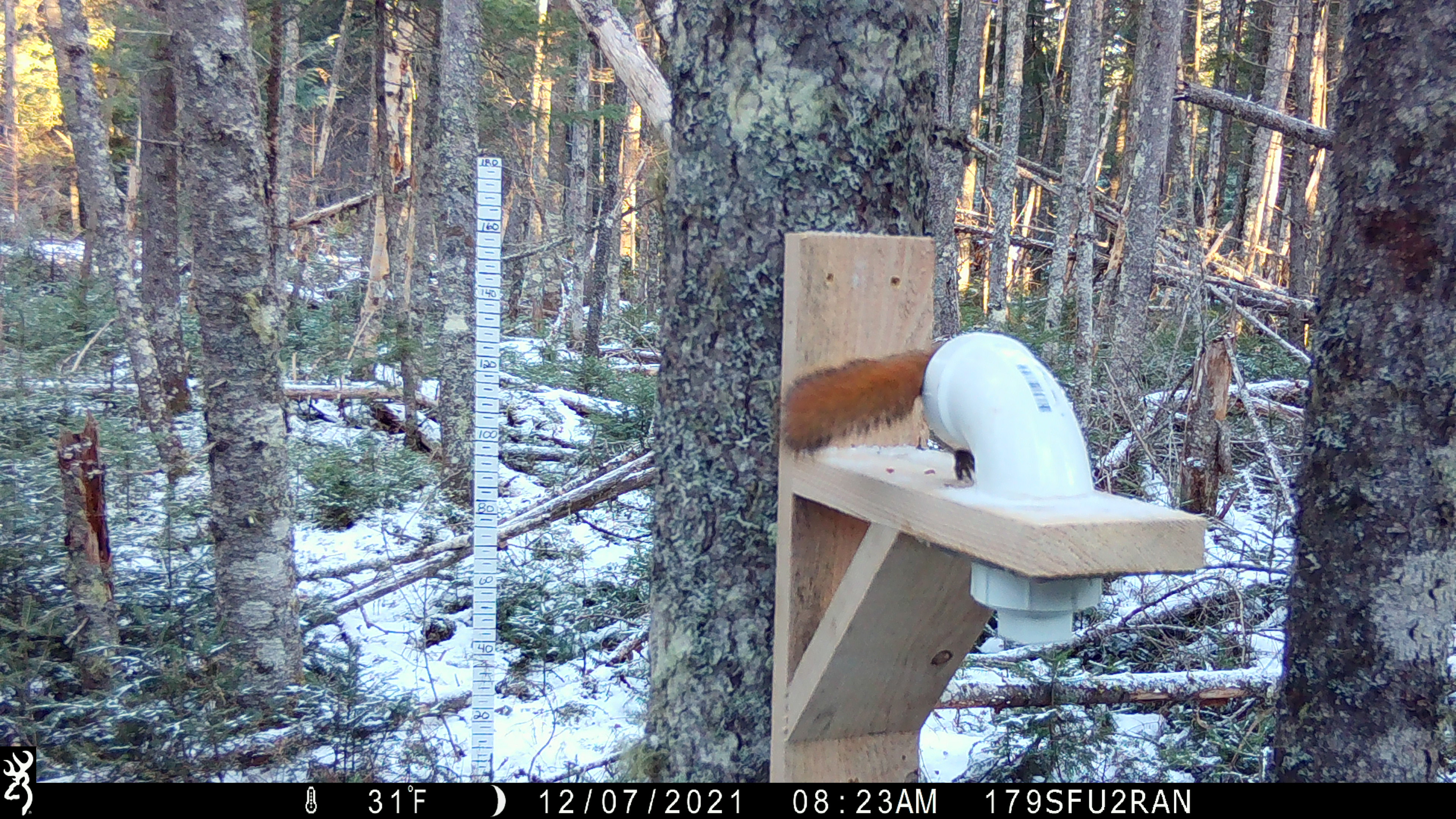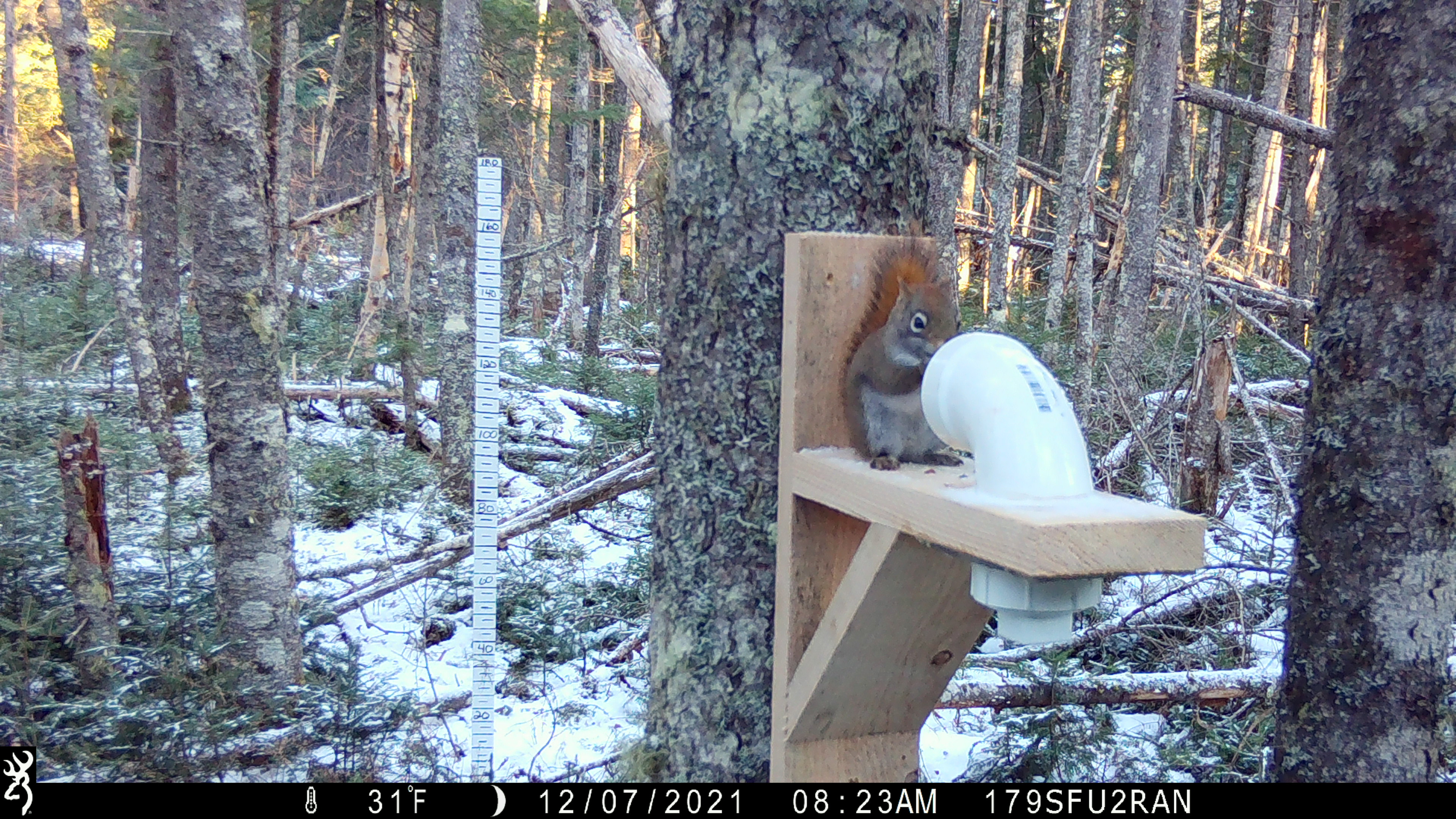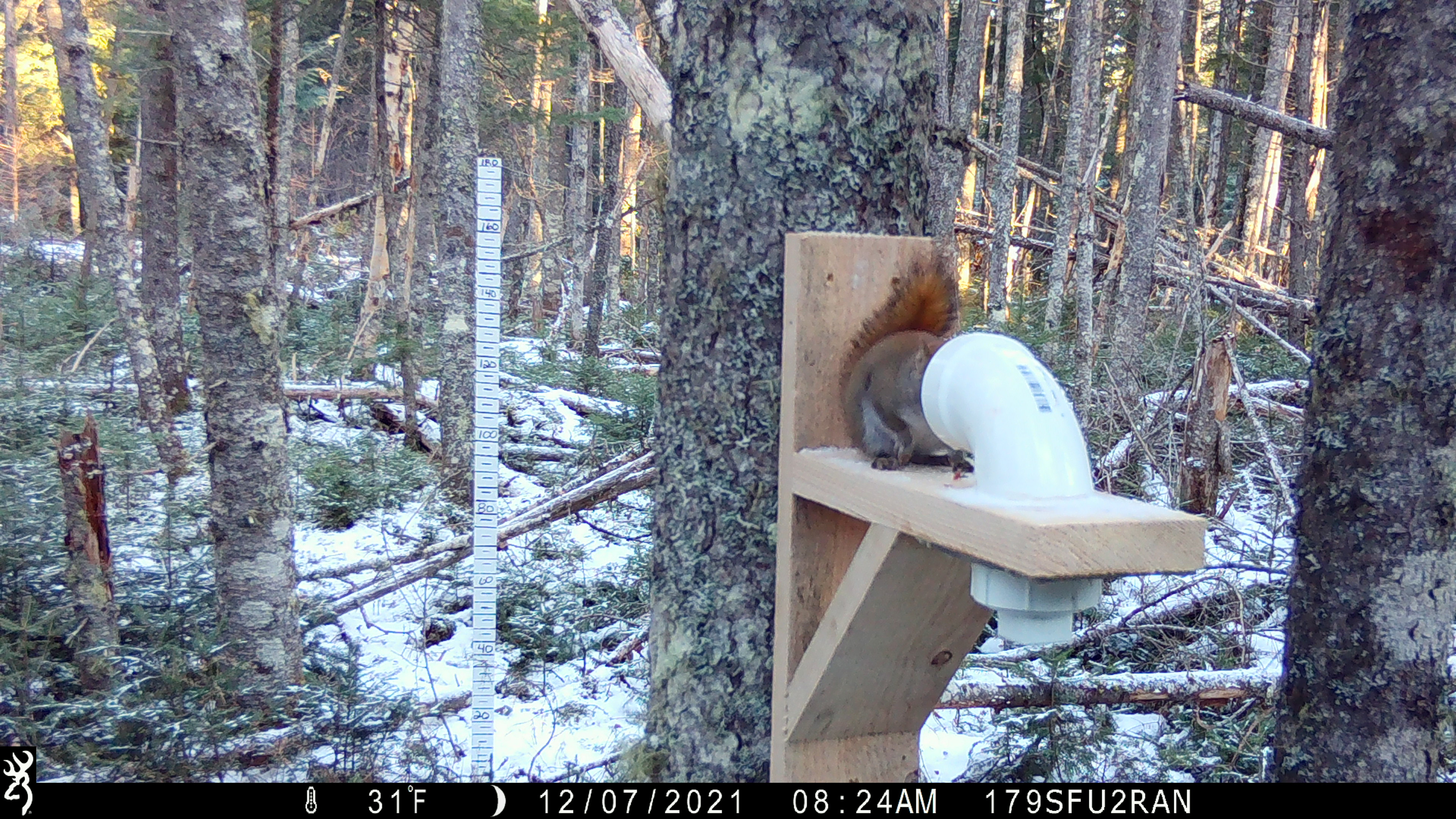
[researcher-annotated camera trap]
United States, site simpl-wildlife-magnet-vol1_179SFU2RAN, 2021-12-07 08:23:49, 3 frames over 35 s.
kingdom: Animalia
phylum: Chordata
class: Mammalia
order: Rodentia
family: Sciuridae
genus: Tamiasciurus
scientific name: Tamiasciurus hudsonicus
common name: red squirrel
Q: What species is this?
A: Red squirrel (Tamiasciurus hudsonicus).